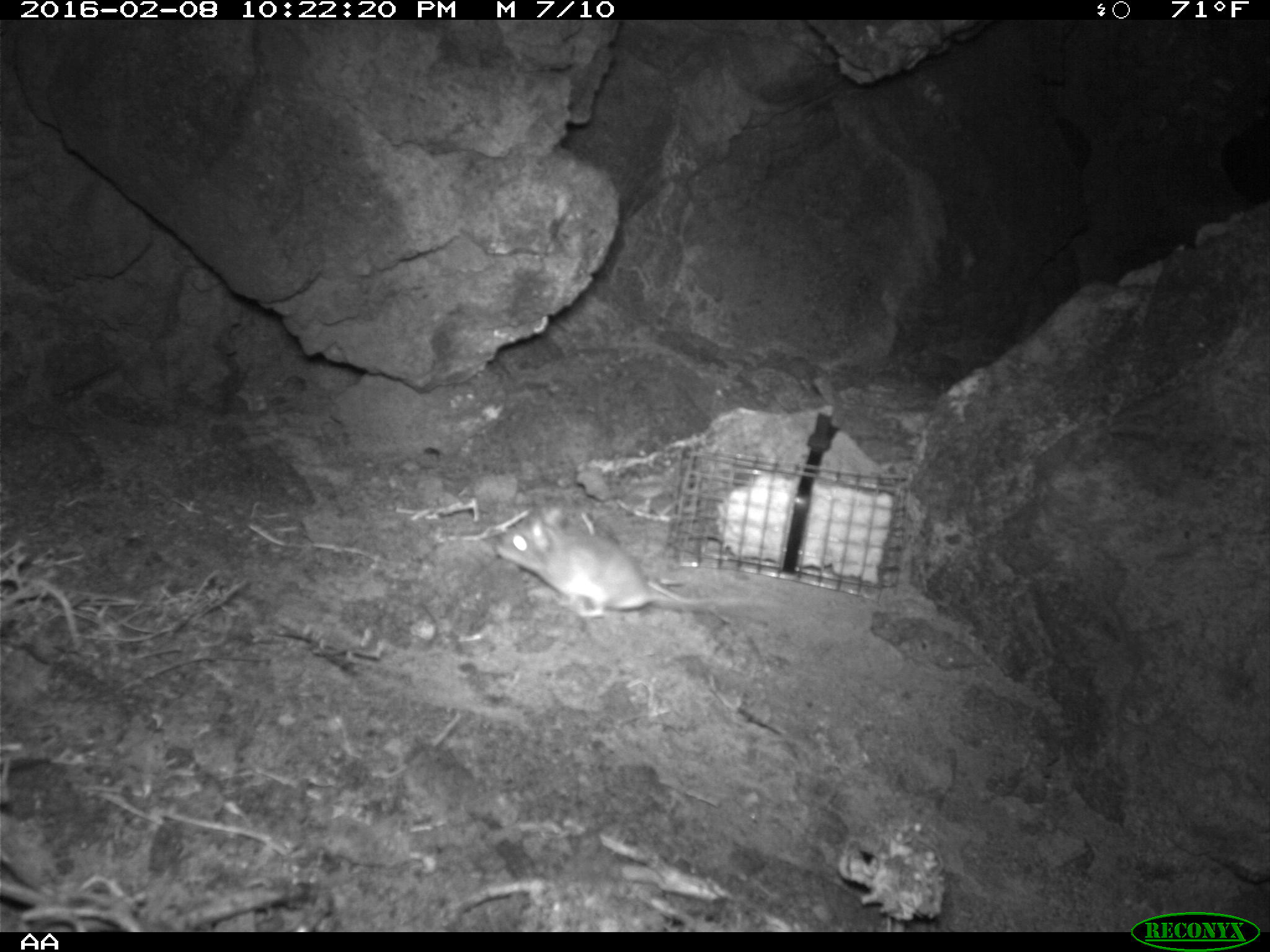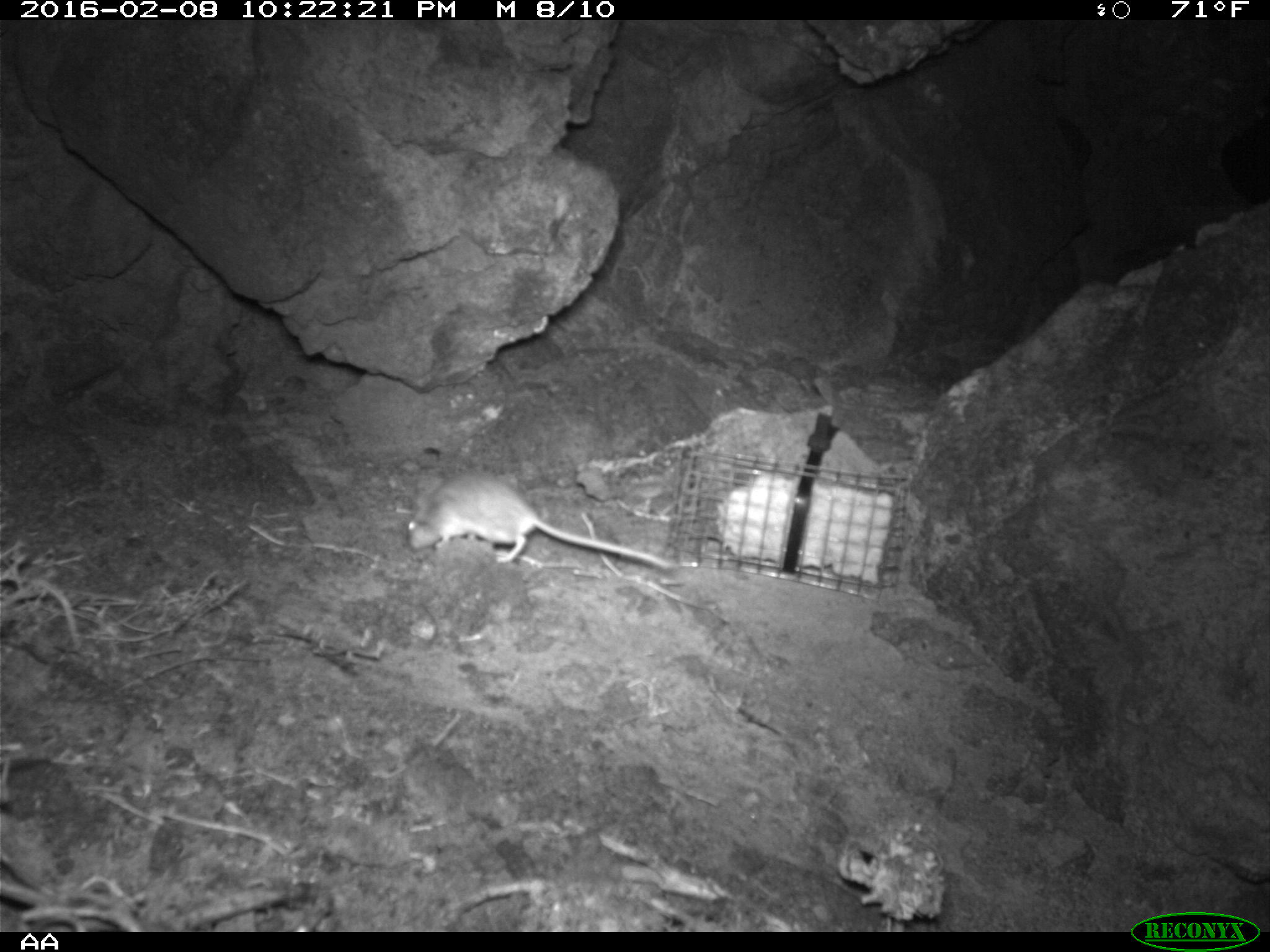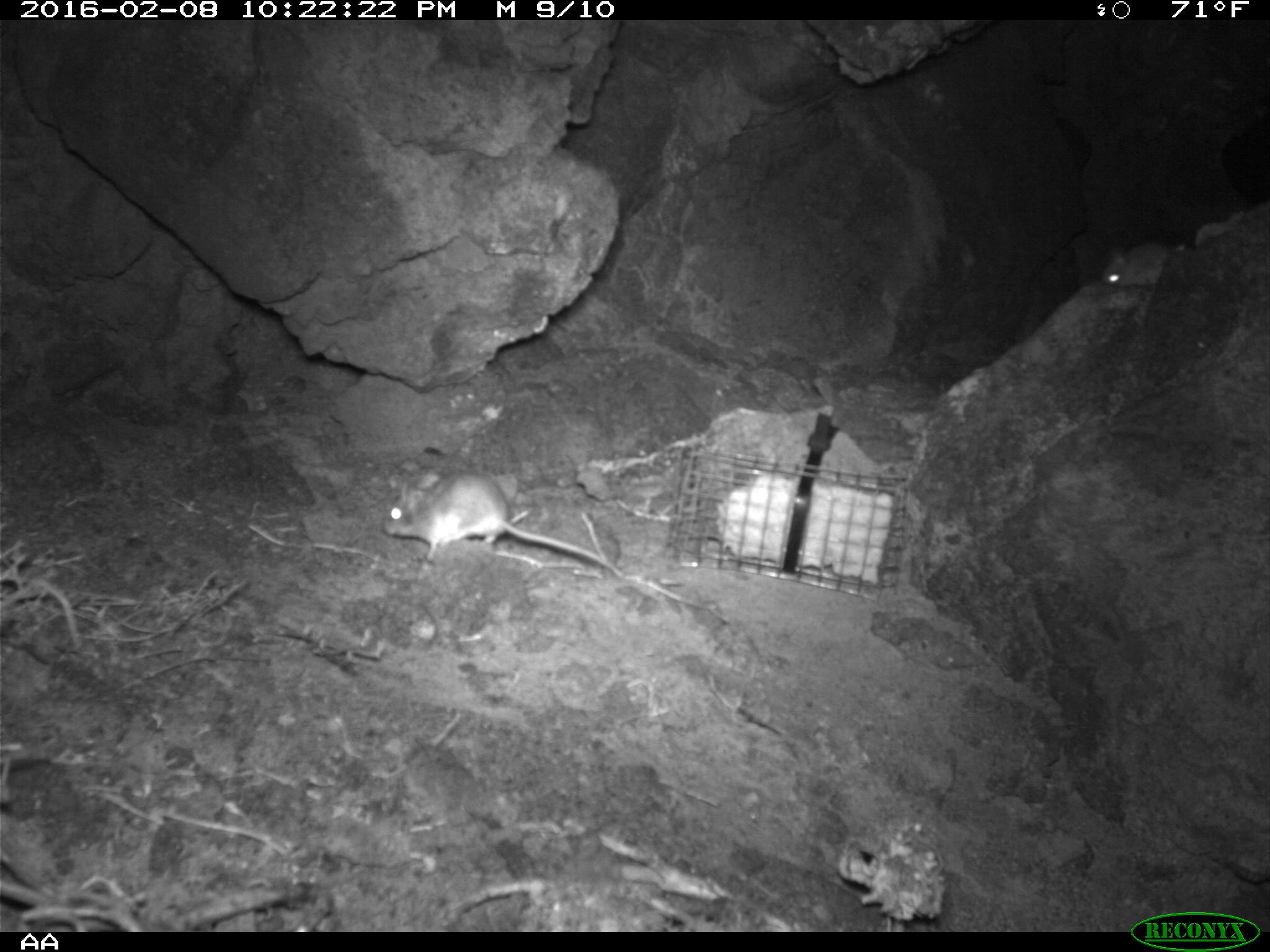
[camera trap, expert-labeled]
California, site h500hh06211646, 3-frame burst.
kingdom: Animalia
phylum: Chordata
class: Mammalia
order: Rodentia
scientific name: Rodentia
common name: rodent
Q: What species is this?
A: Rodent (Rodentia).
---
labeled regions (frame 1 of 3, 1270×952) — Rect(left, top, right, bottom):
rodent: Rect(492, 502, 778, 615)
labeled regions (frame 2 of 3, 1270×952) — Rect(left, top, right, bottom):
rodent: Rect(407, 473, 676, 570)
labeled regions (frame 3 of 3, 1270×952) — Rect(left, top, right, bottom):
rodent: Rect(383, 462, 624, 573); Rect(1097, 237, 1181, 289)